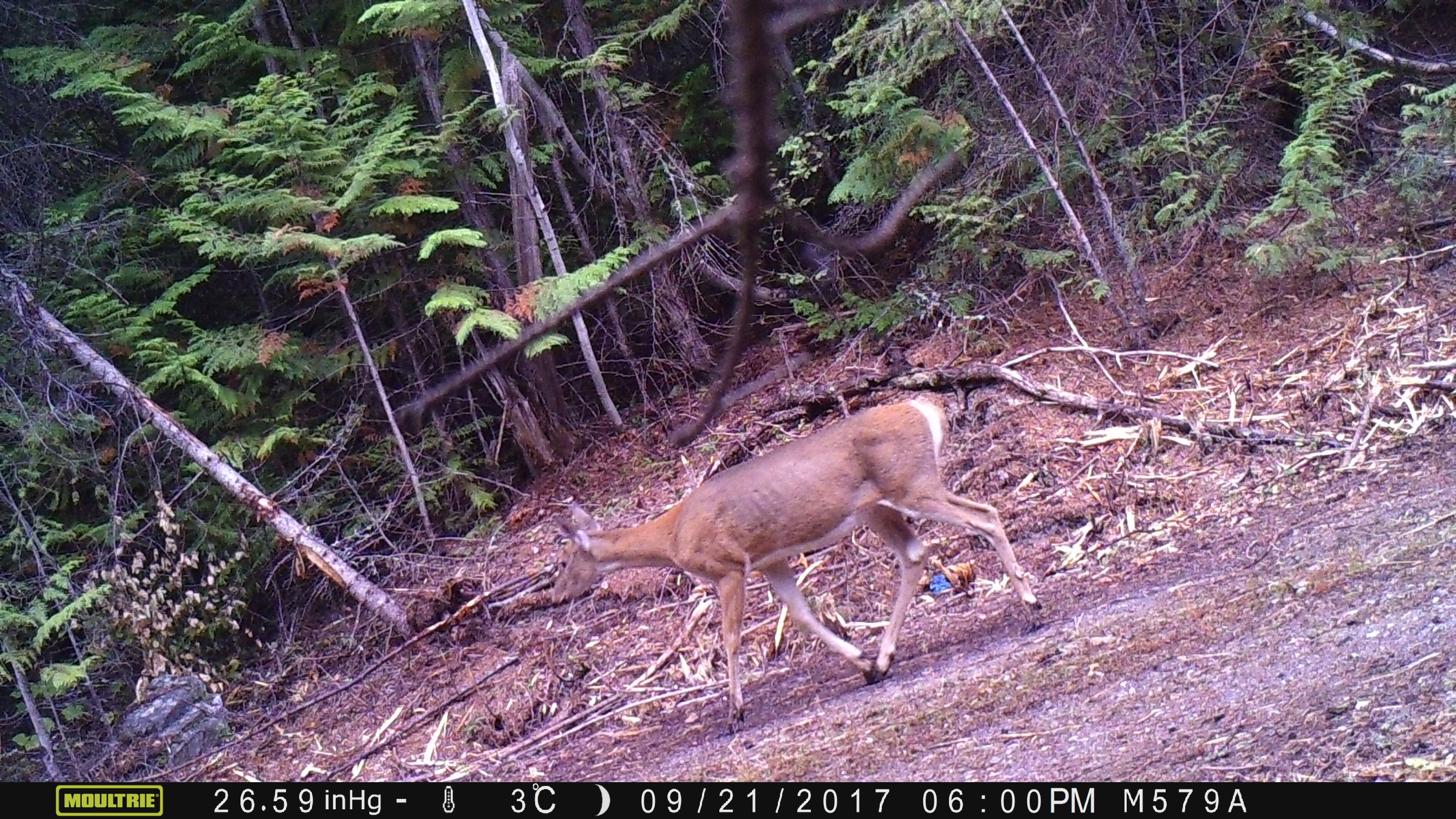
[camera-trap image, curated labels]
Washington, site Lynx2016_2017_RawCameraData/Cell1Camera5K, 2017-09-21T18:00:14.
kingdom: Animalia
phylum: Chordata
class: Mammalia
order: Artiodactyla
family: Cervidae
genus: Odocoileus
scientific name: Odocoileus virginianus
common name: white-tailed deer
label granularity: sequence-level